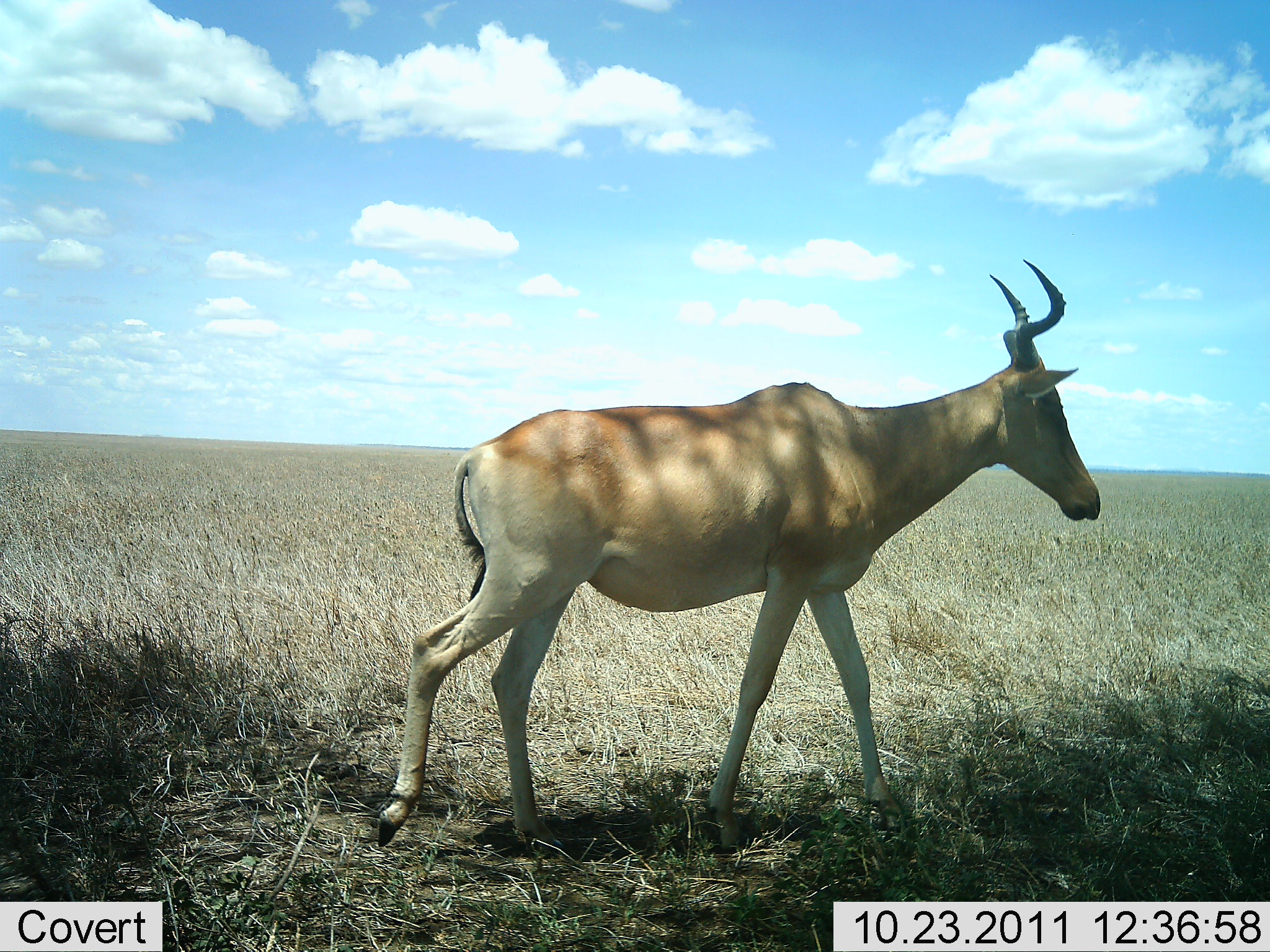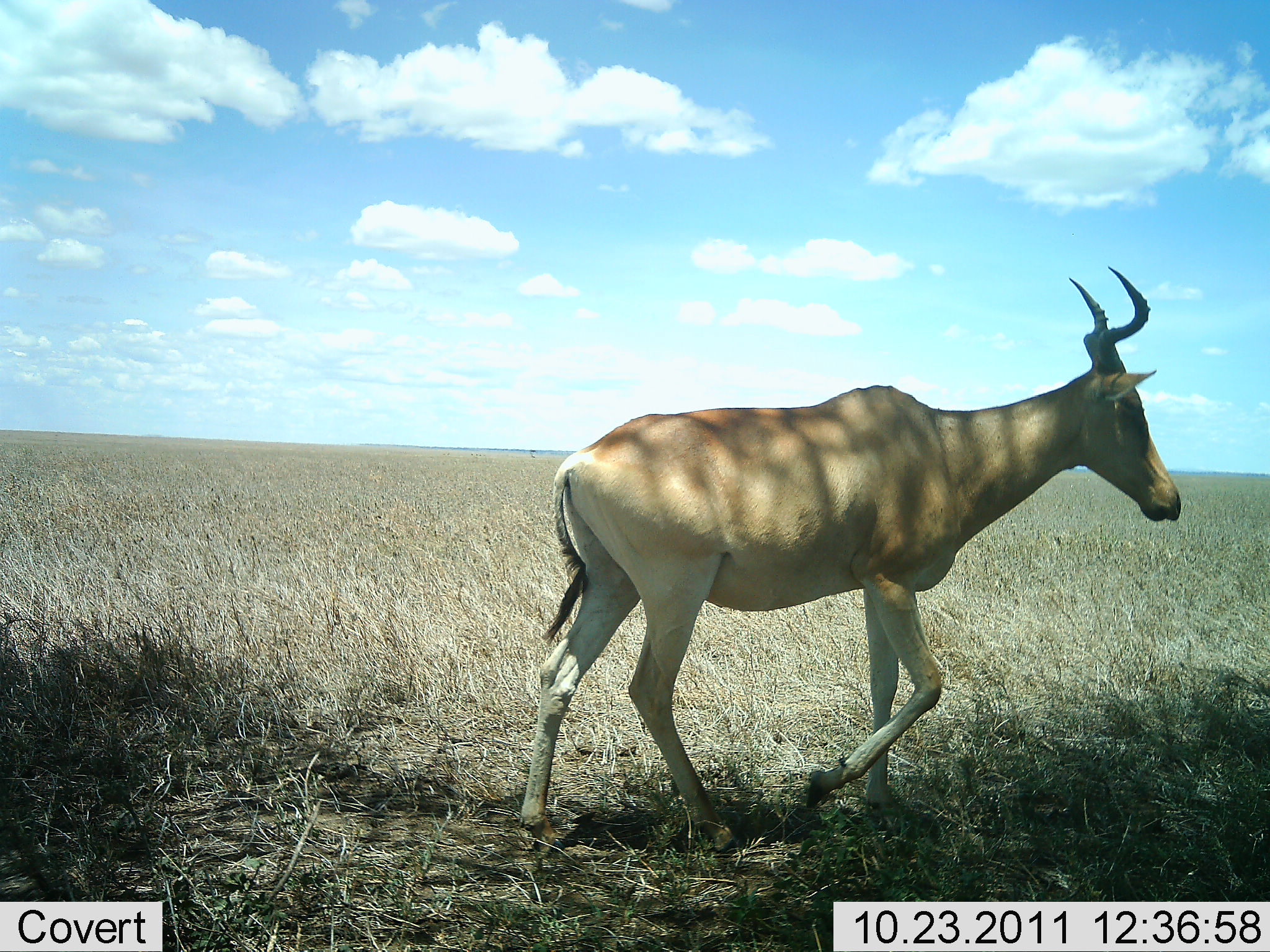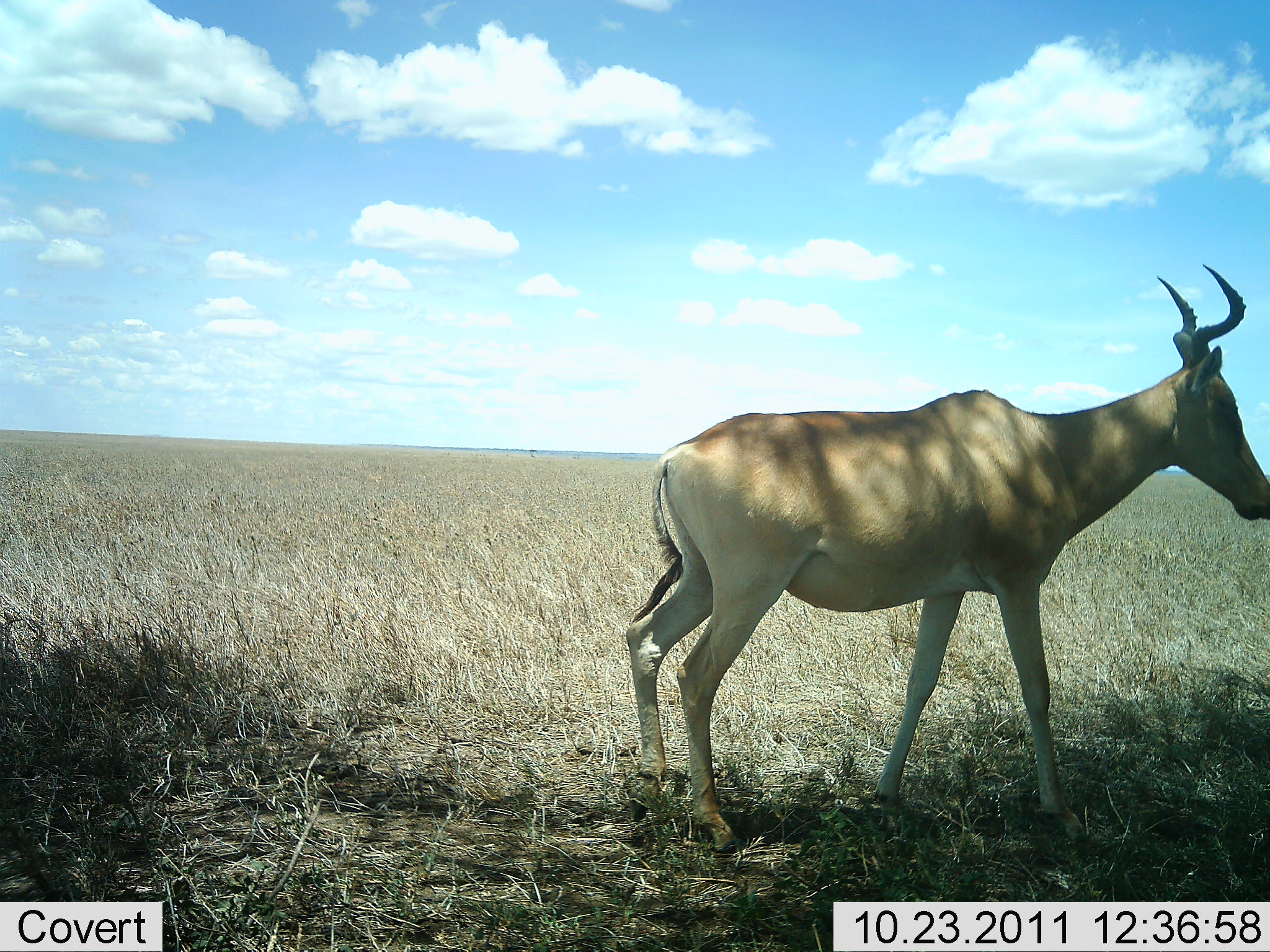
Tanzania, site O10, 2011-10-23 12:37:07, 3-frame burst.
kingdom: Animalia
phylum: Chordata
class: Mammalia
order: Artiodactyla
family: Bovidae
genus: Alcelaphus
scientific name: Alcelaphus buselaphus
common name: hartebeest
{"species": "hartebeest (Alcelaphus buselaphus)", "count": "1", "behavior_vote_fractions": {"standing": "36%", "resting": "0%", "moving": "73%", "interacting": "0%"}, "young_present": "0%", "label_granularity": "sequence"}